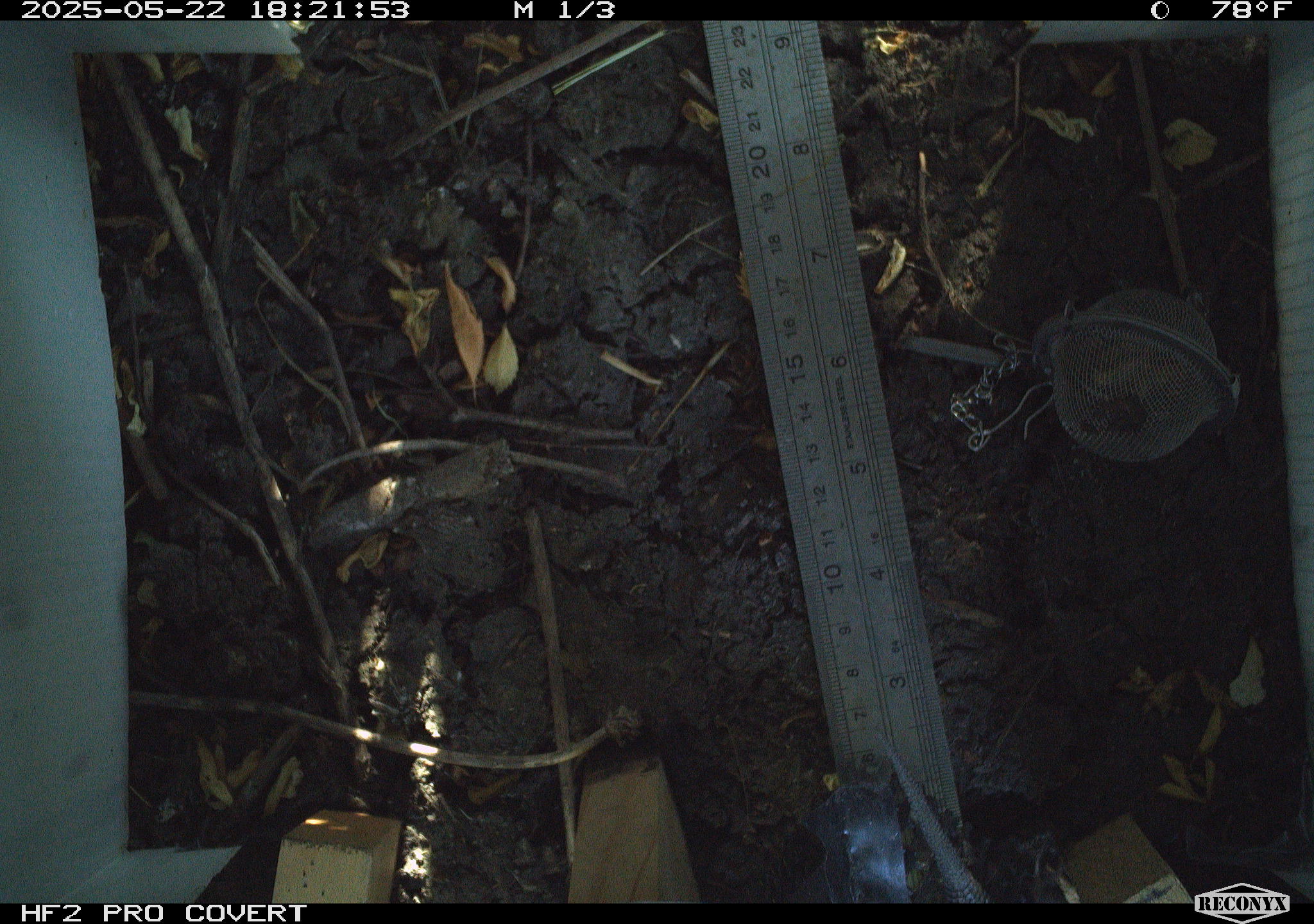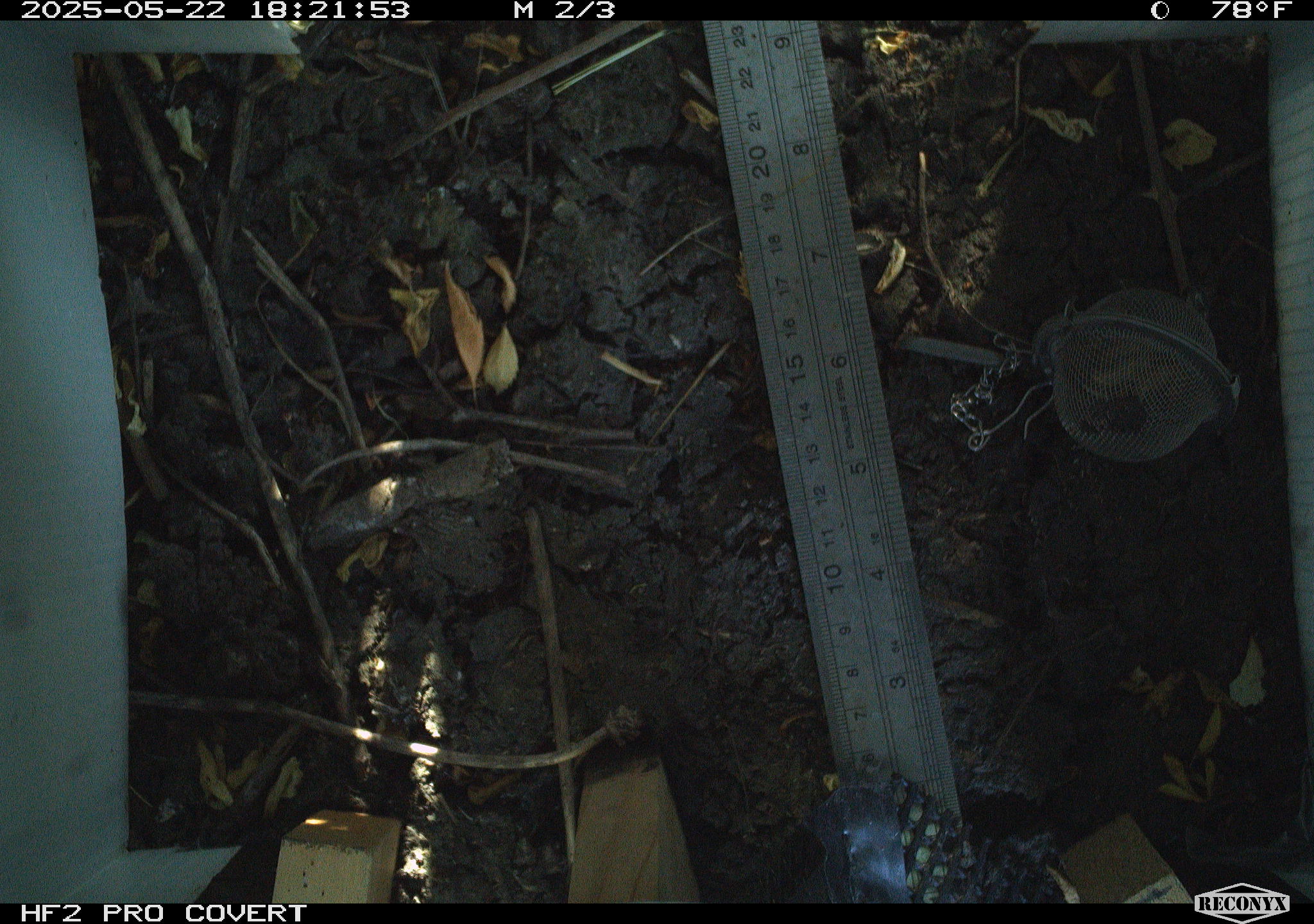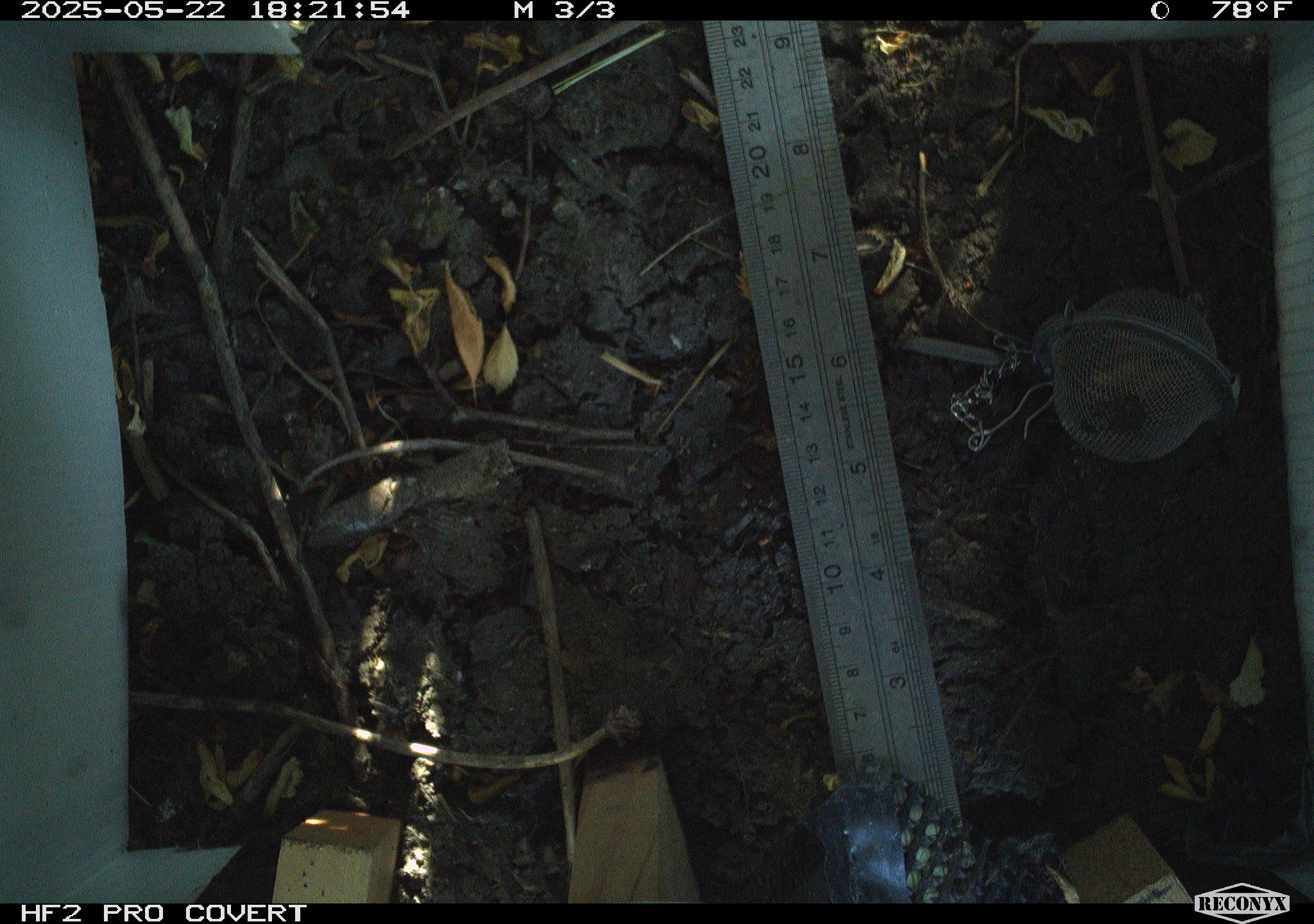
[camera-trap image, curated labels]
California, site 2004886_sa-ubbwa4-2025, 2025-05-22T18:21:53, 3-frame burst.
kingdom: Animalia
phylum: Chordata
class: Reptilia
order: Squamata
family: Phrynosomatidae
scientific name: Phrynosomatidae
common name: north american spiny lizards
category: sceloporus/uta species